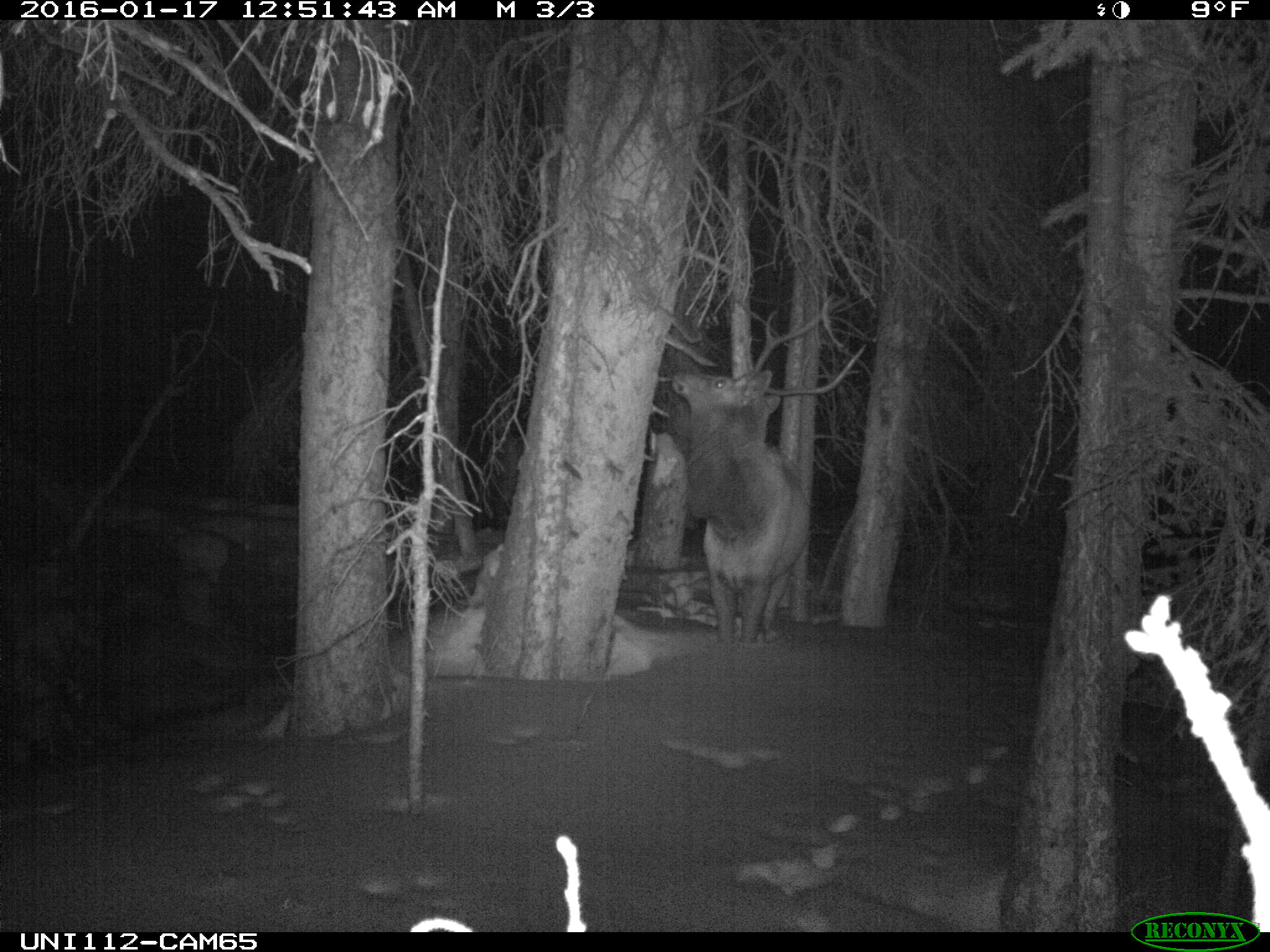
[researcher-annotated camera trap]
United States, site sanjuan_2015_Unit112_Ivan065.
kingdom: Animalia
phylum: Chordata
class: Mammalia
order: Artiodactyla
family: Cervidae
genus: Cervus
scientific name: Cervus elaphus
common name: red deer